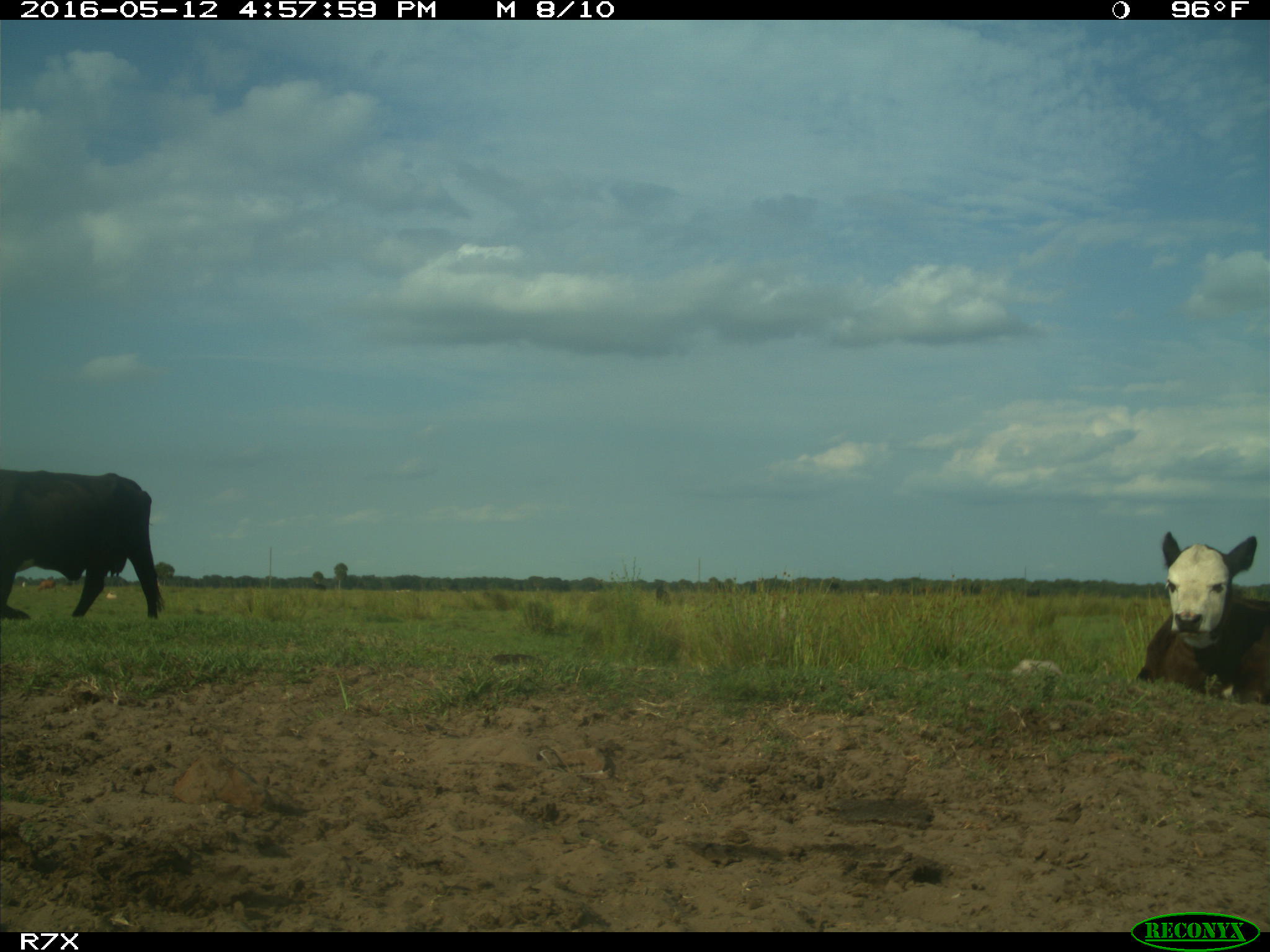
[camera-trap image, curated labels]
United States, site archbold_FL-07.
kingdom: Animalia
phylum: Chordata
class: Mammalia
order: Artiodactyla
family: Bovidae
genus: Bos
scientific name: Bos taurus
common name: domestic cow